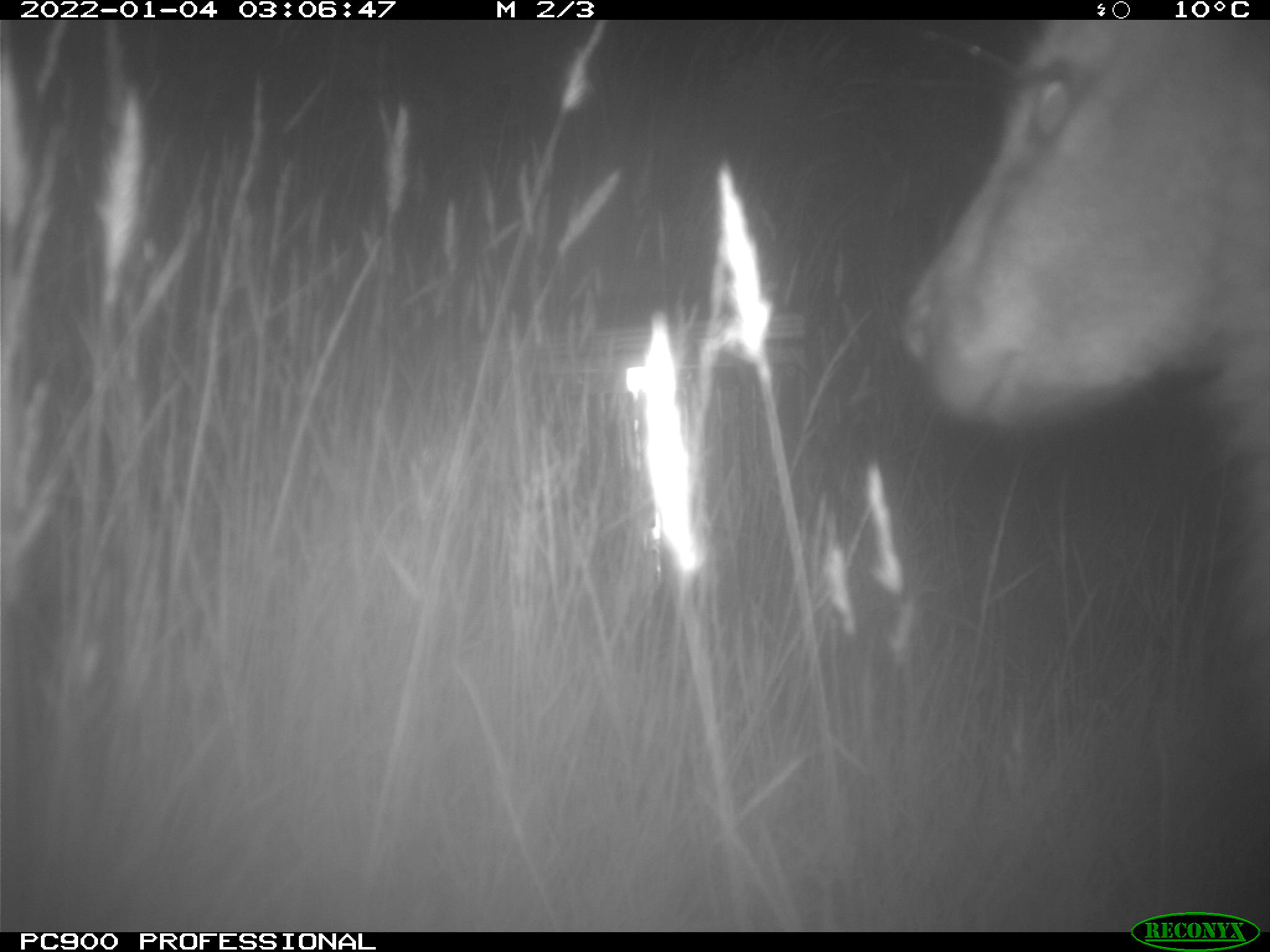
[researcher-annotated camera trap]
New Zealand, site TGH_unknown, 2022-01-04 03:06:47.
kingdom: Animalia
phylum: Chordata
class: Mammalia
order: Diprotodontia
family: Macropodidae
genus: Notamacropus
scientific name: Notamacropus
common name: wallaby